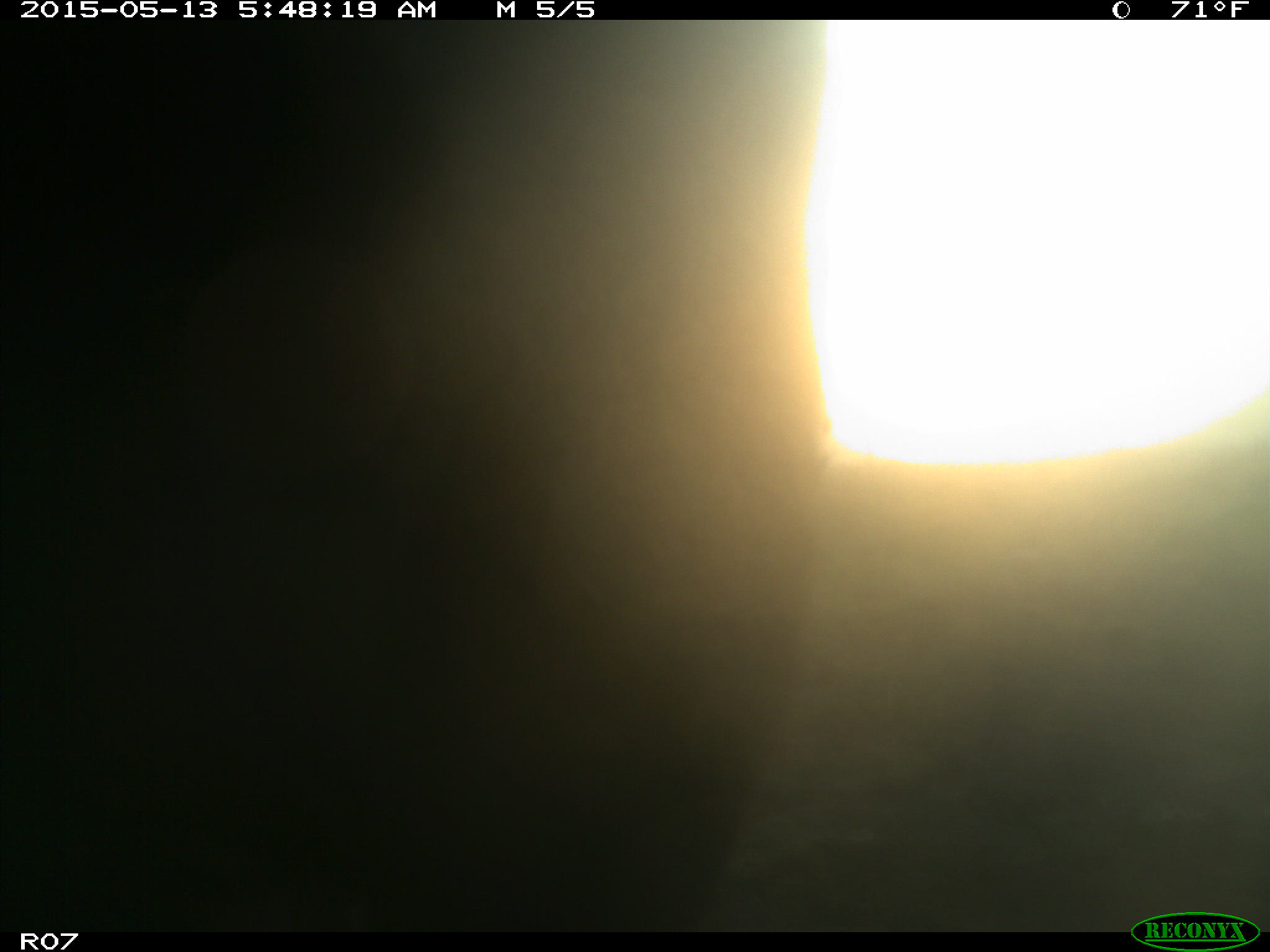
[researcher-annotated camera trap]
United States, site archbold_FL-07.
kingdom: Animalia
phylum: Chordata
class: Mammalia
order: Artiodactyla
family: Bovidae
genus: Bos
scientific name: Bos taurus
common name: domestic cow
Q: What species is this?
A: Bos taurus (domestic cow).